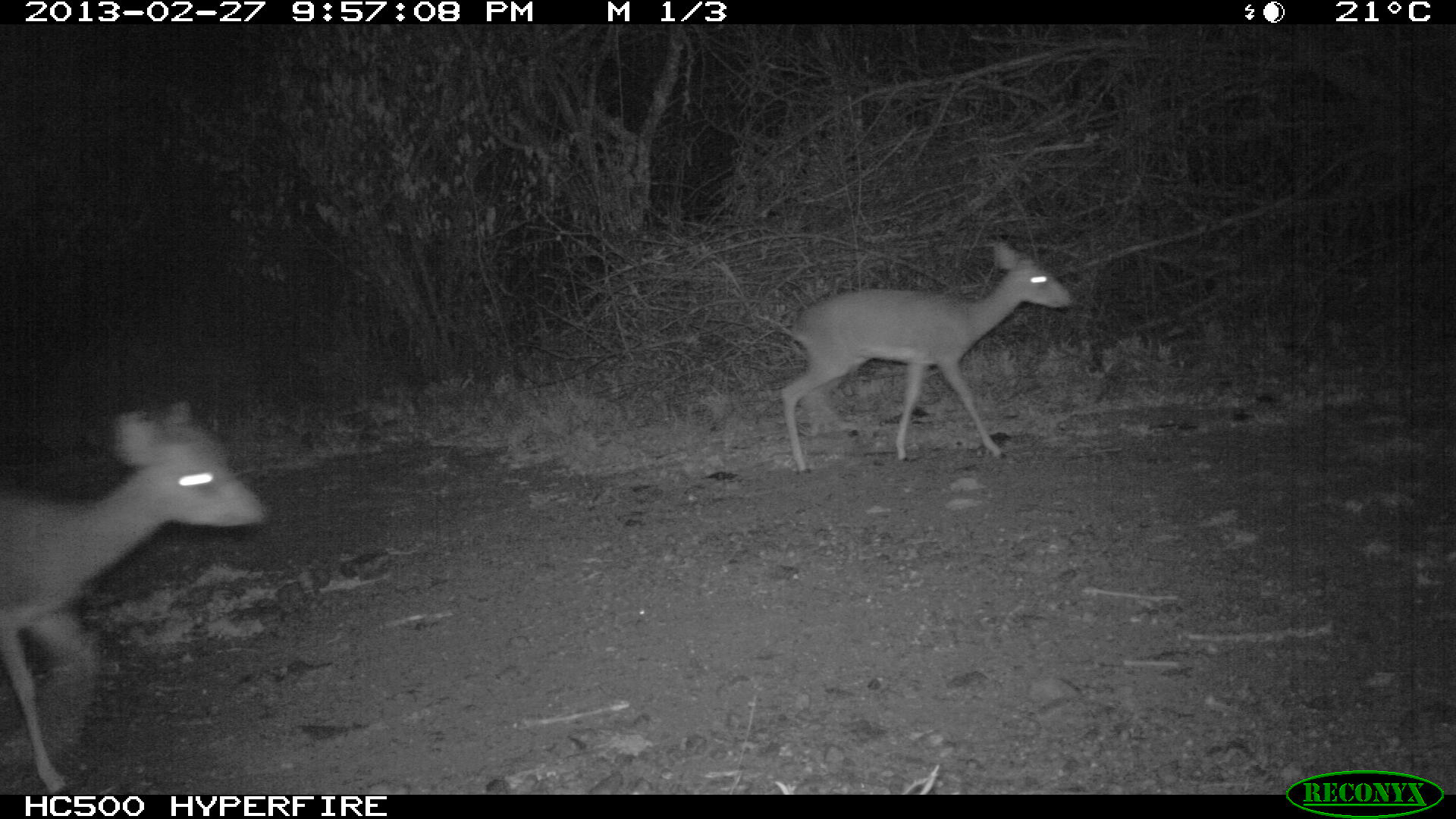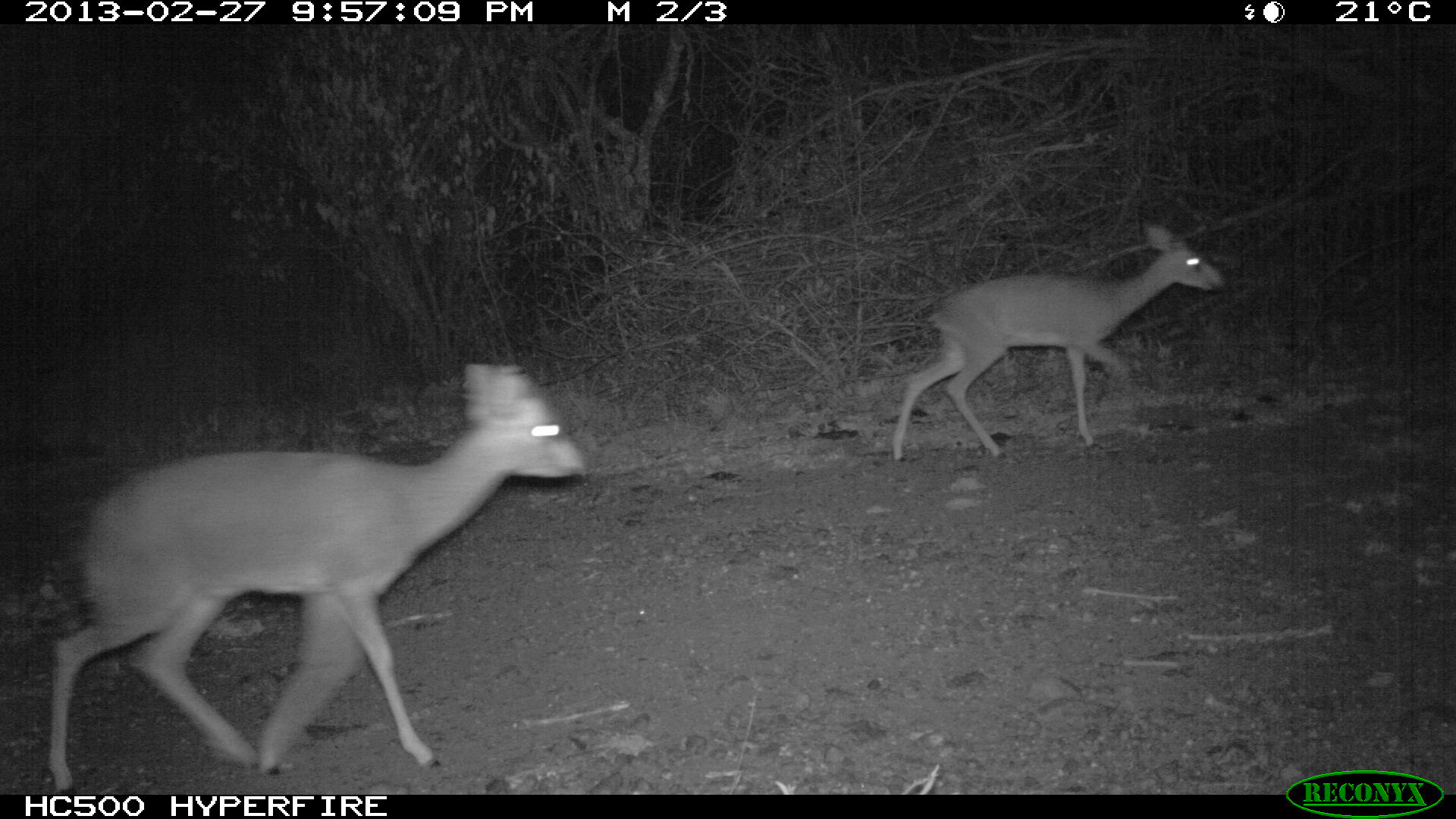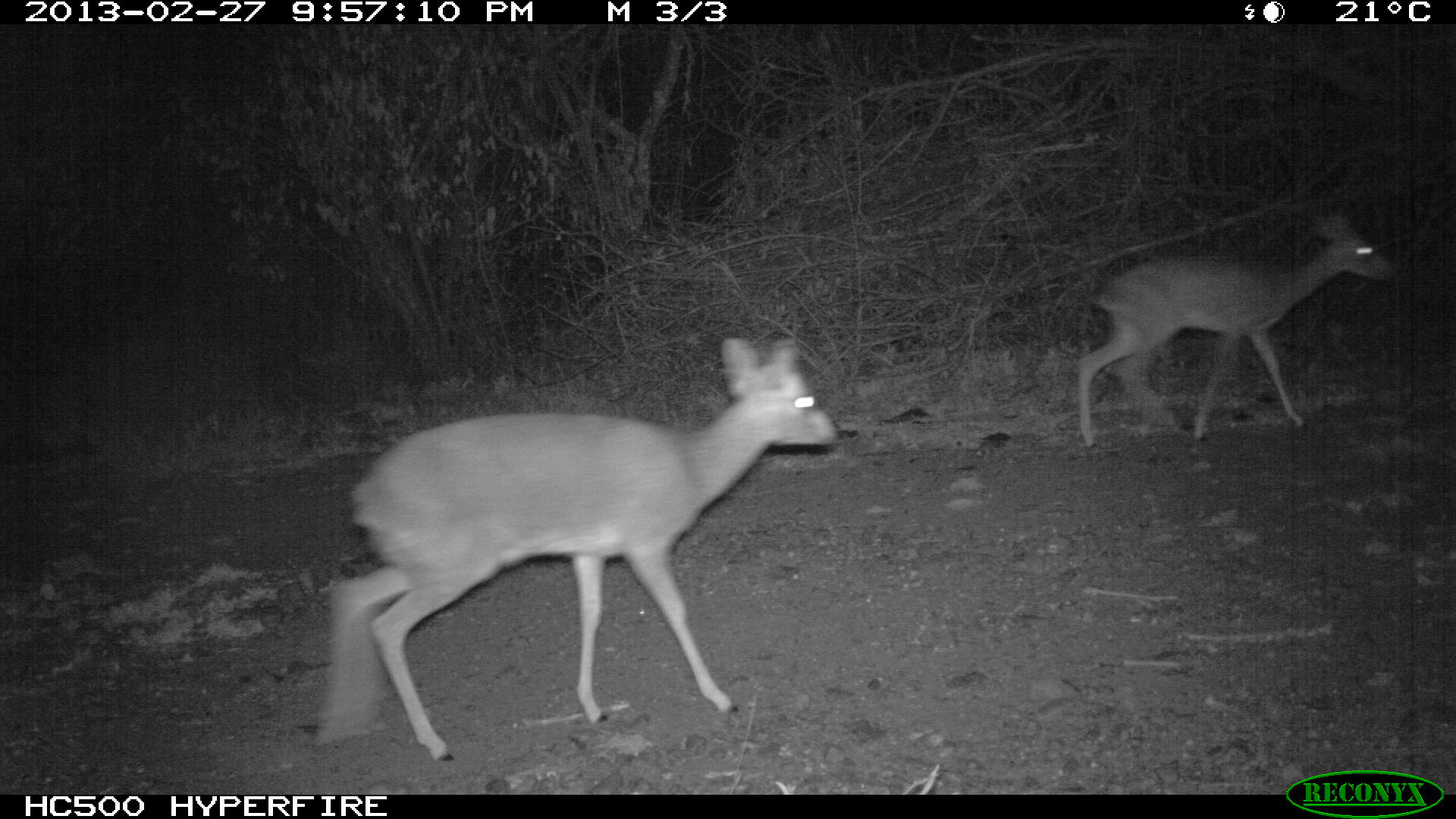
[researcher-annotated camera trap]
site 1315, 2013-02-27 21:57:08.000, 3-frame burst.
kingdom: Animalia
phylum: Chordata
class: Mammalia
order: Artiodactyla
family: Bovidae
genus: Madoqua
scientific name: Madoqua guentheri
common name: günther's dik-dik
Madoqua guentheri (günther's dik-dik), count 2.